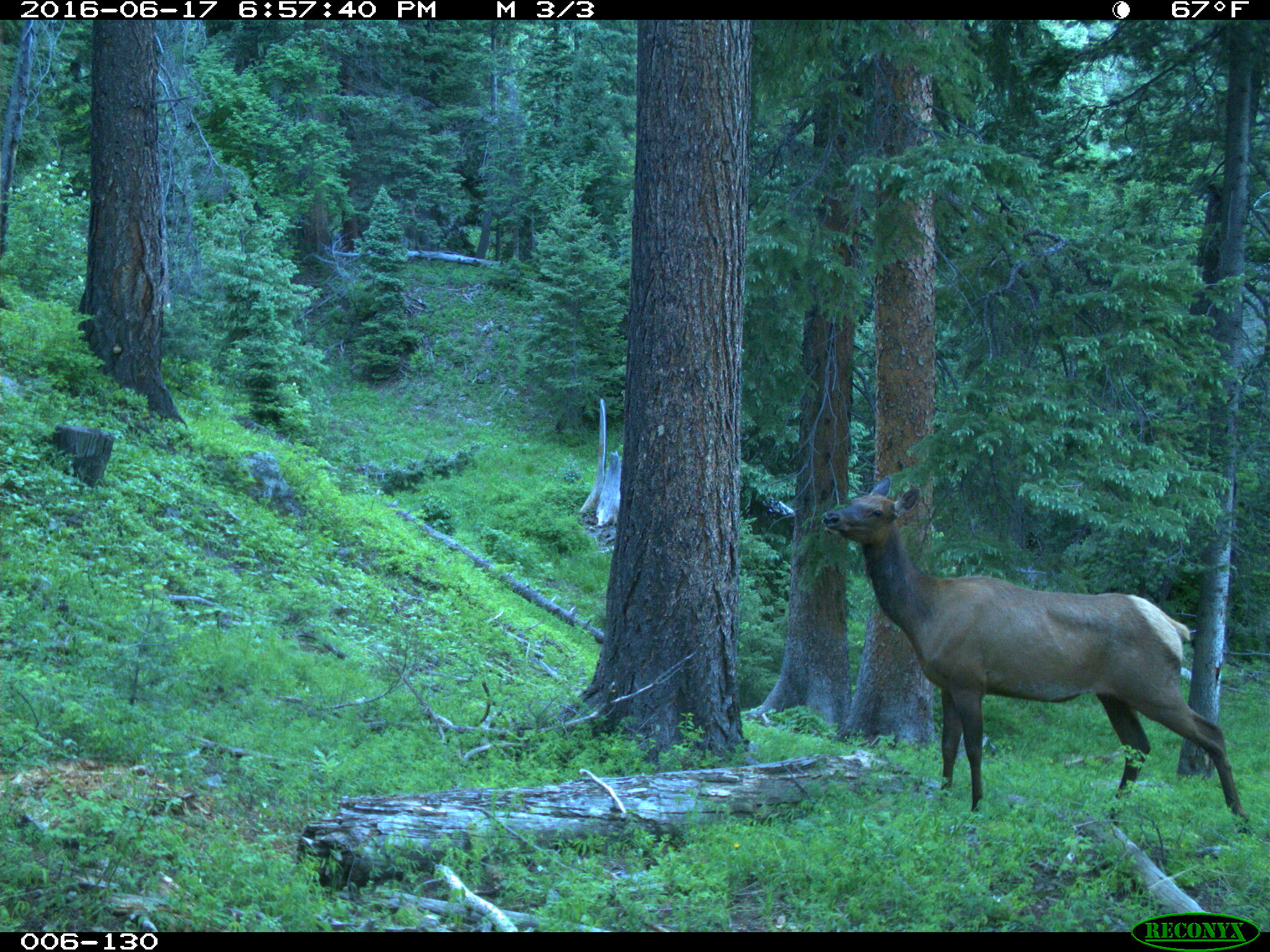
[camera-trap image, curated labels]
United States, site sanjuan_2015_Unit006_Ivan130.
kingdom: Animalia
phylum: Chordata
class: Mammalia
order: Artiodactyla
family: Cervidae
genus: Cervus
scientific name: Cervus elaphus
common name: red deer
Cervus elaphus (red deer).